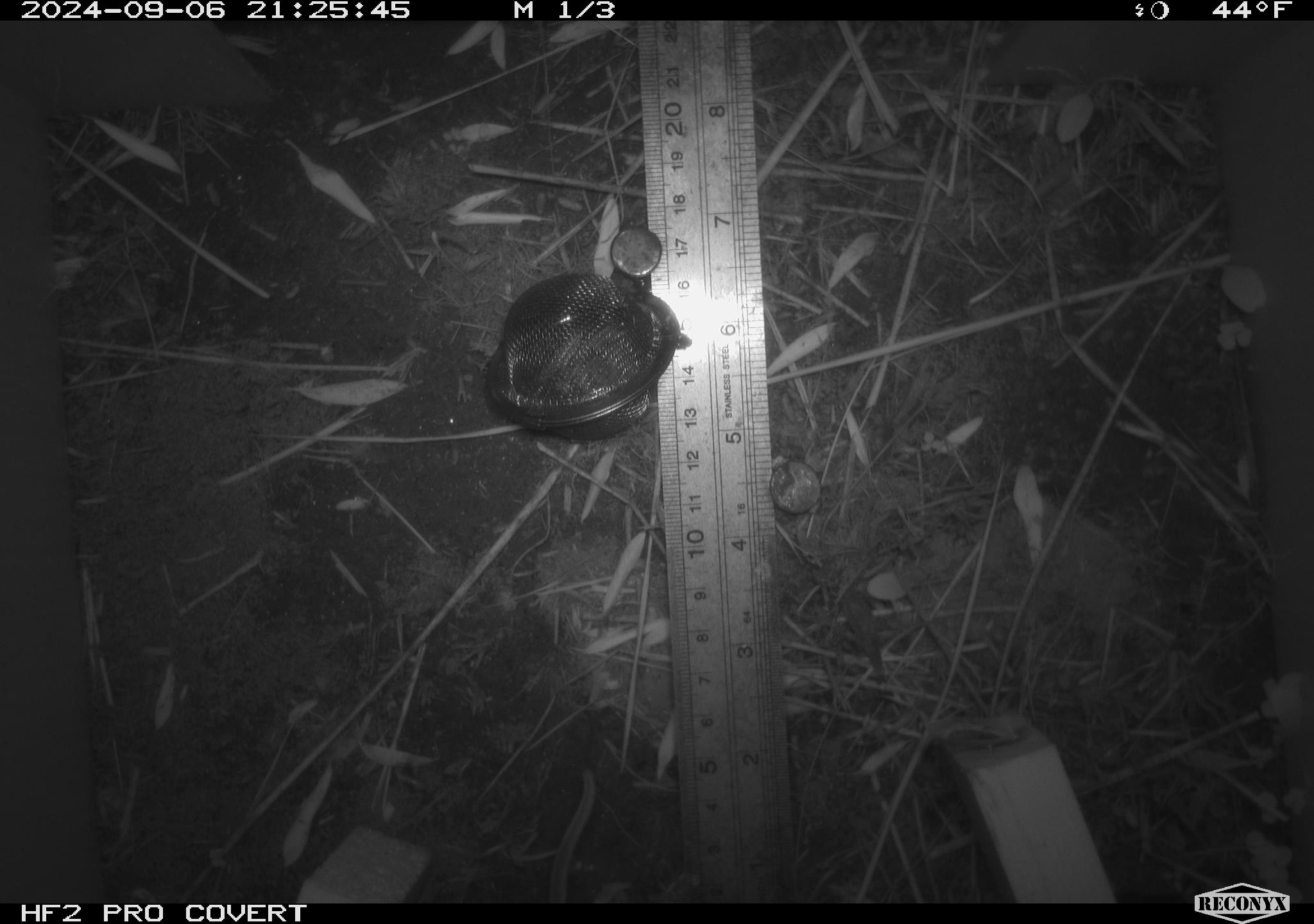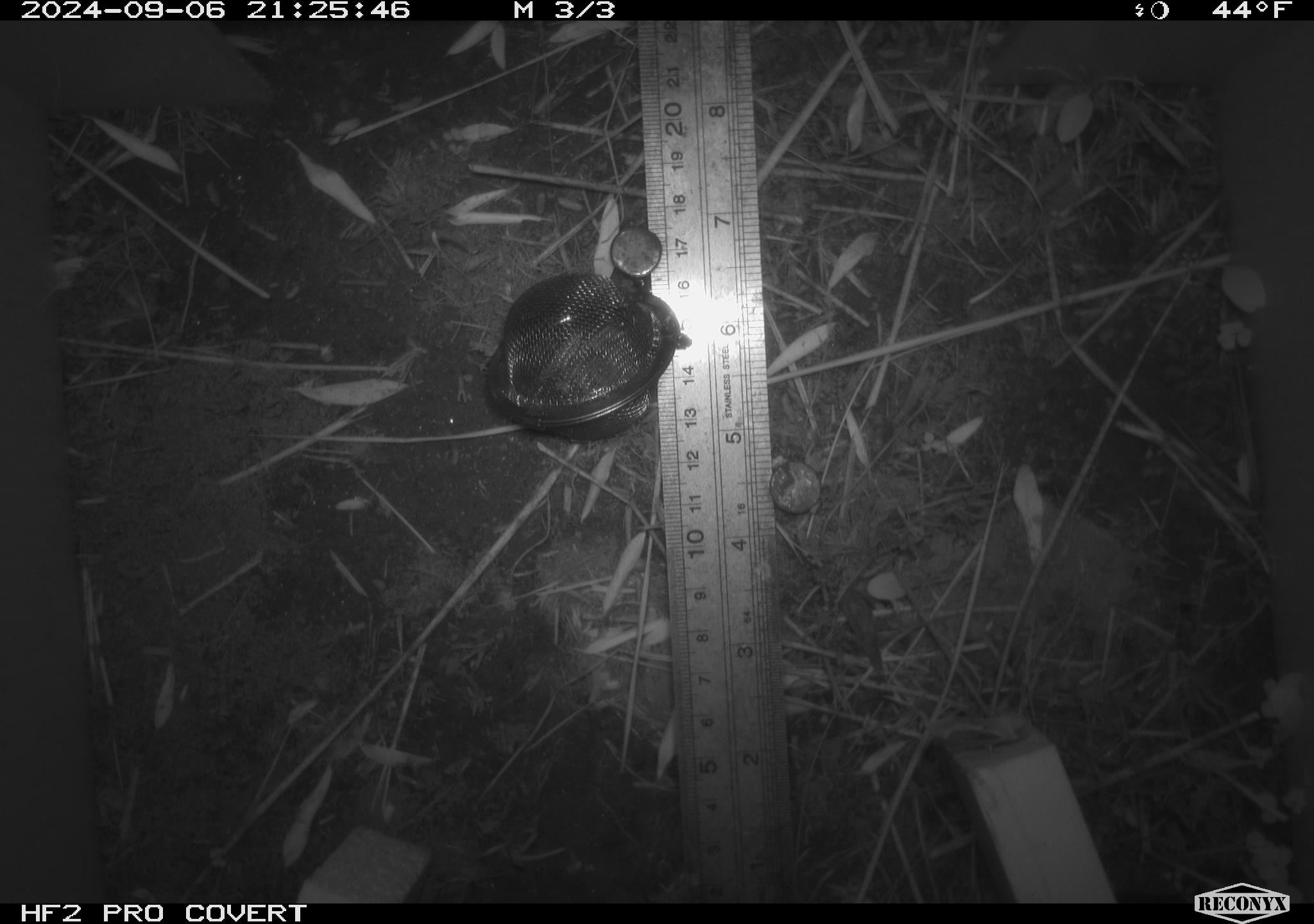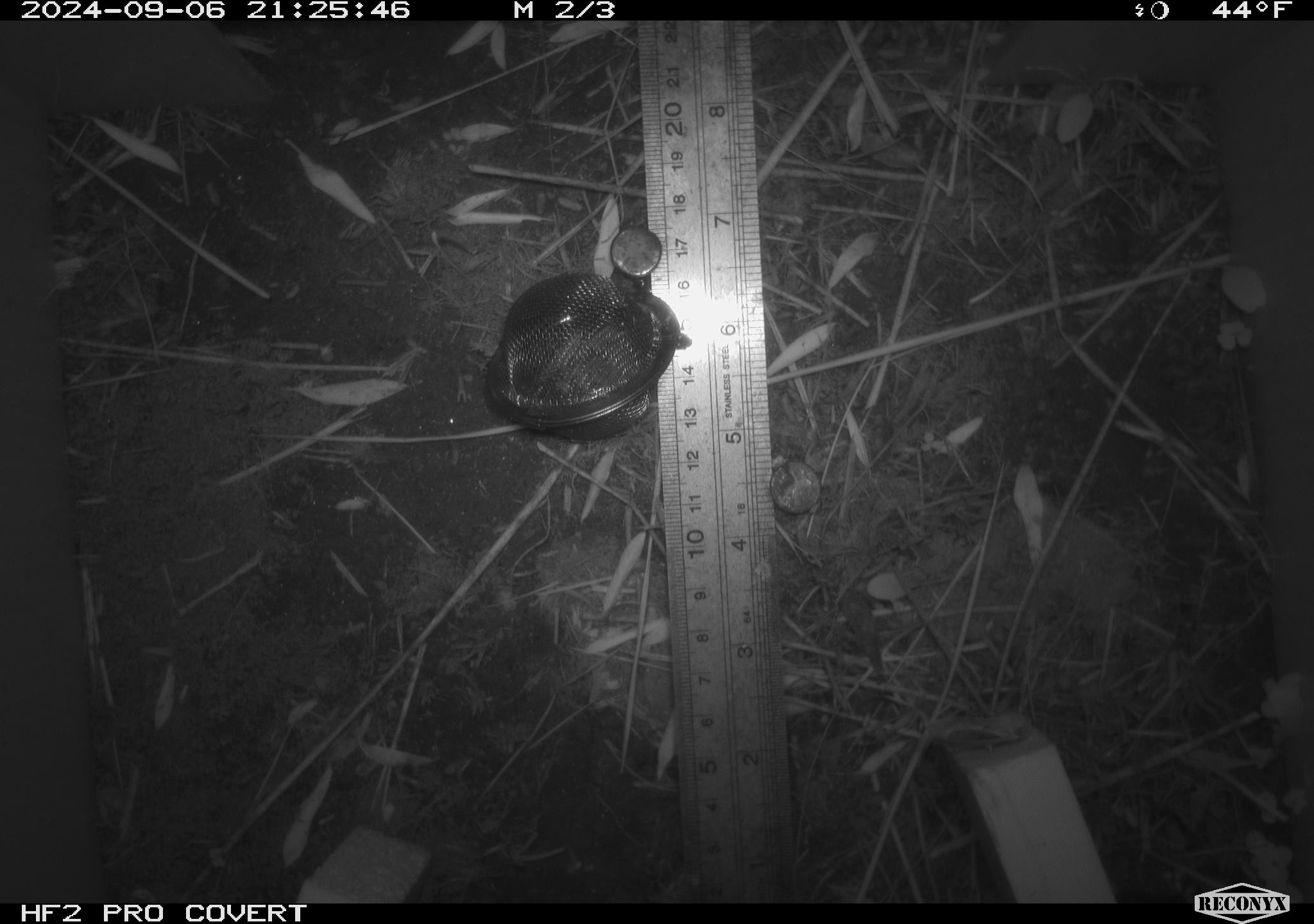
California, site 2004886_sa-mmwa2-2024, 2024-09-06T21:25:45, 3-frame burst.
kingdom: Animalia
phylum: Chordata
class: Mammalia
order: Rodentia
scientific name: Rodentia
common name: mouse species